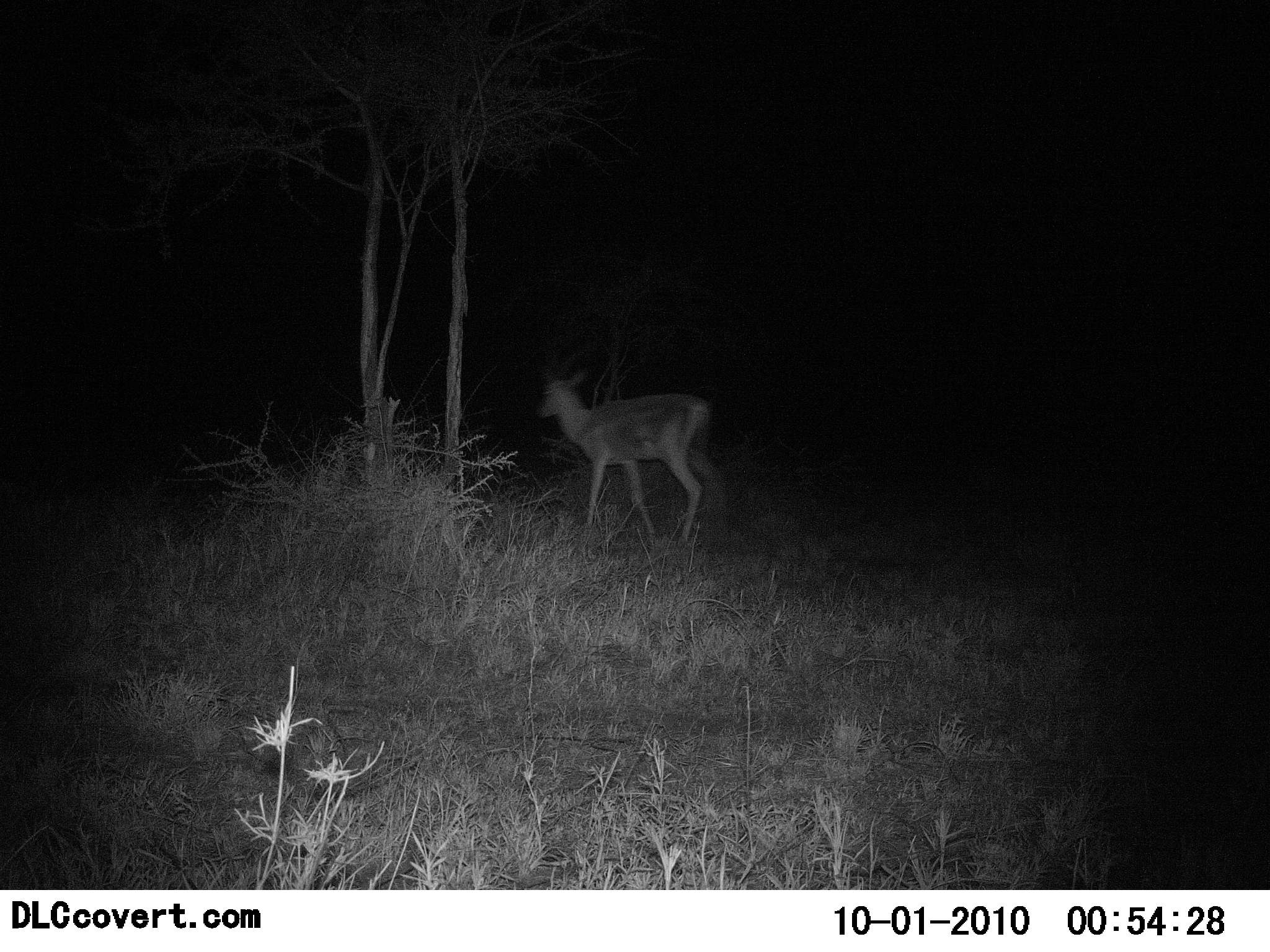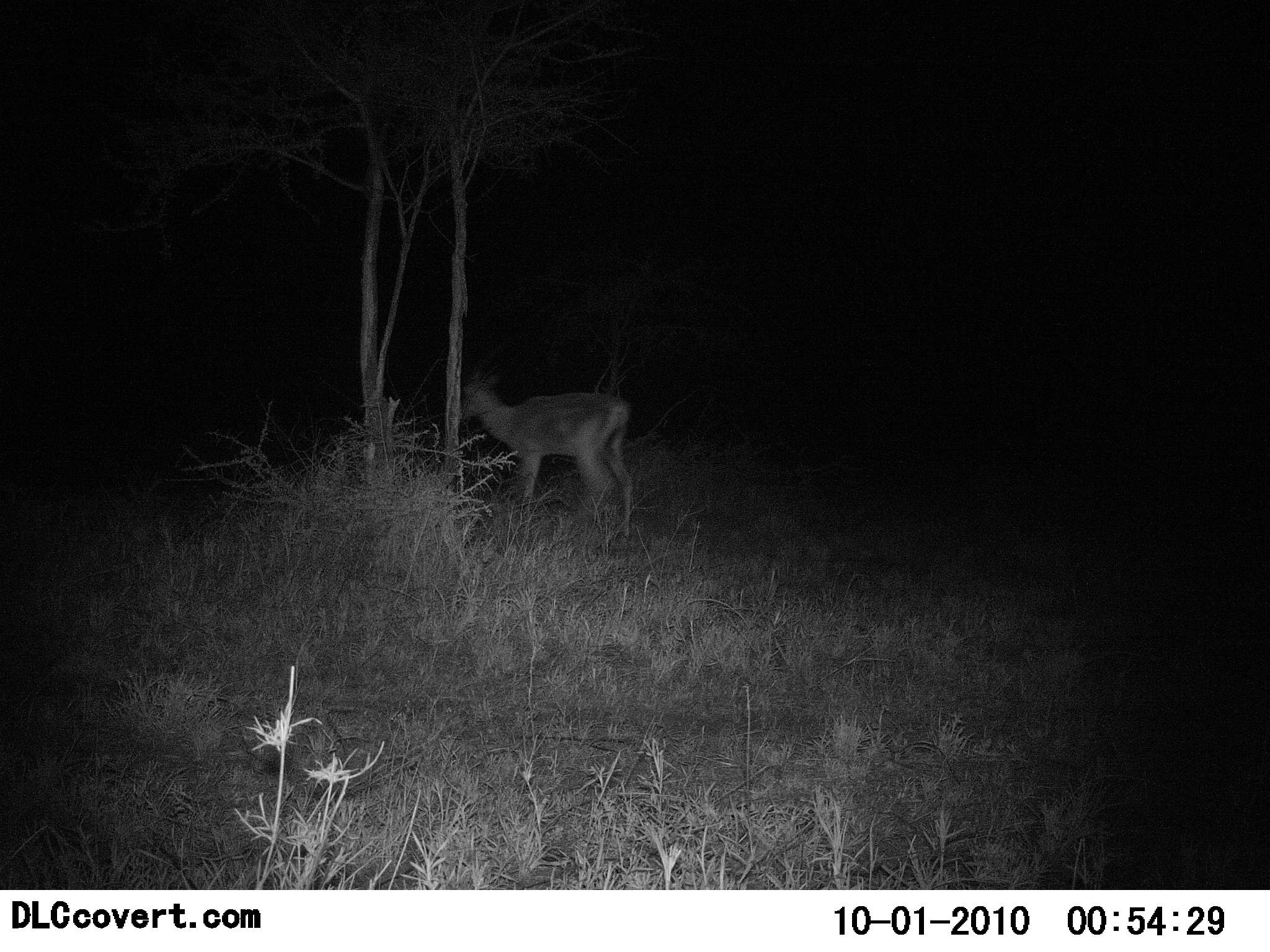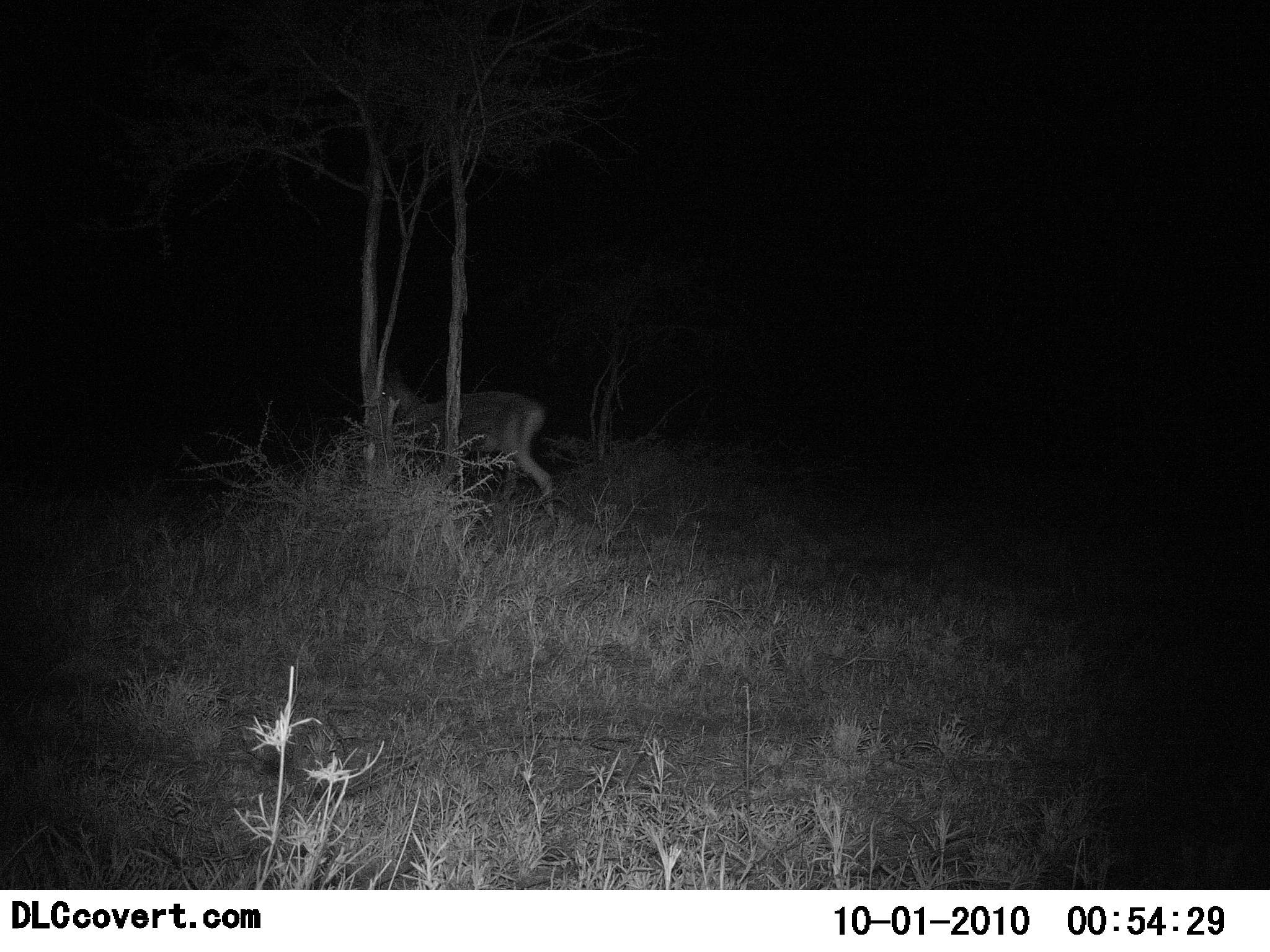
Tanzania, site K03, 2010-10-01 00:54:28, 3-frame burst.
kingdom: Animalia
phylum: Chordata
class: Mammalia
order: Artiodactyla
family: Bovidae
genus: Nanger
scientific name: Nanger granti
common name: grant's gazelle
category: gazellegrants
Gazellegrants (grant's gazelle) (Nanger granti), count 1. Behavior (volunteer vote fractions): standing 8%, resting 0%, moving 92%, interacting 0%. Young present (vote fraction): 0%. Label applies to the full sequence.